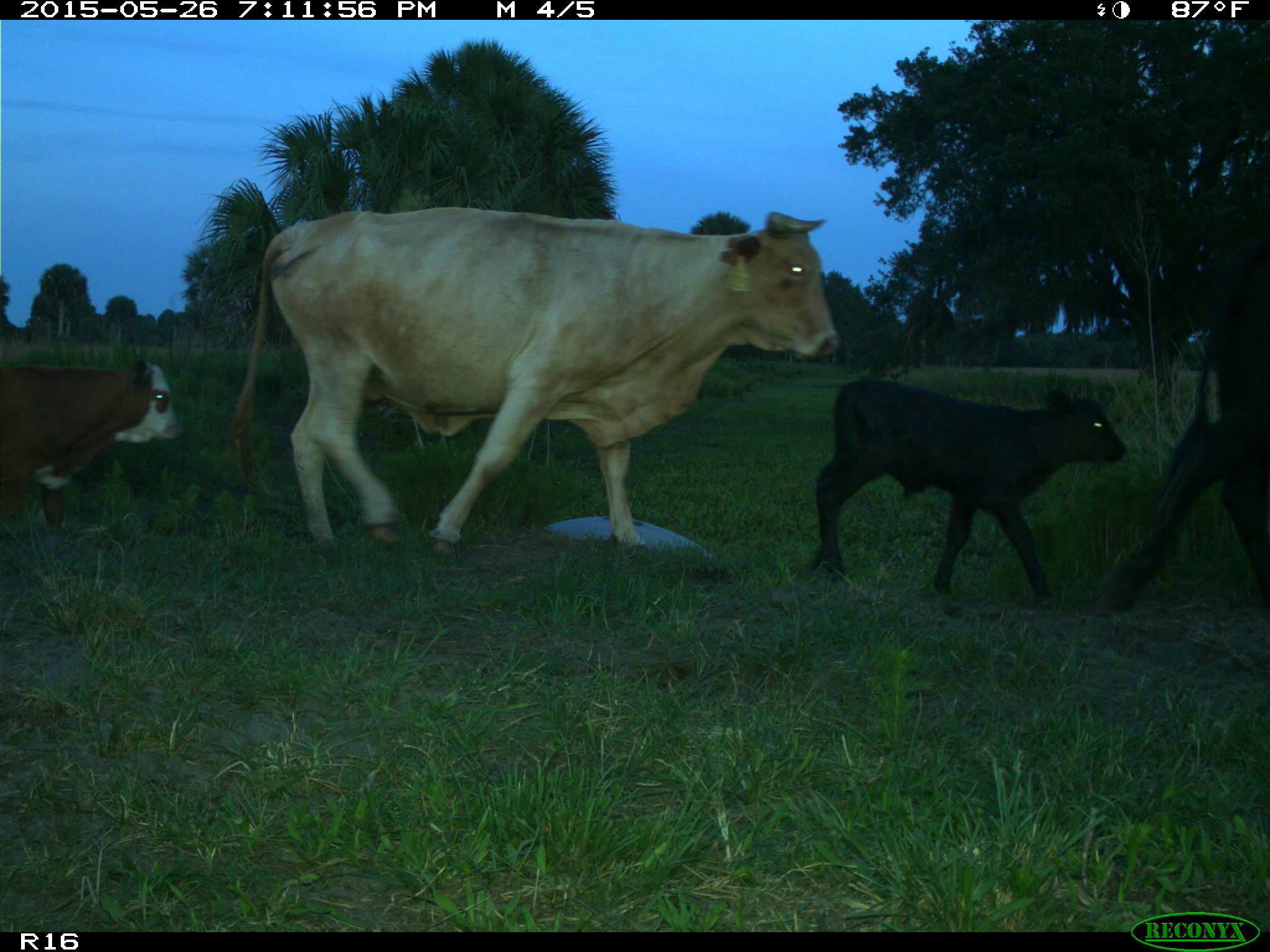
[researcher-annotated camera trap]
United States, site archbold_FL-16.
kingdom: Animalia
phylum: Chordata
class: Mammalia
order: Artiodactyla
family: Bovidae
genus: Bos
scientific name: Bos taurus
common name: domestic cow